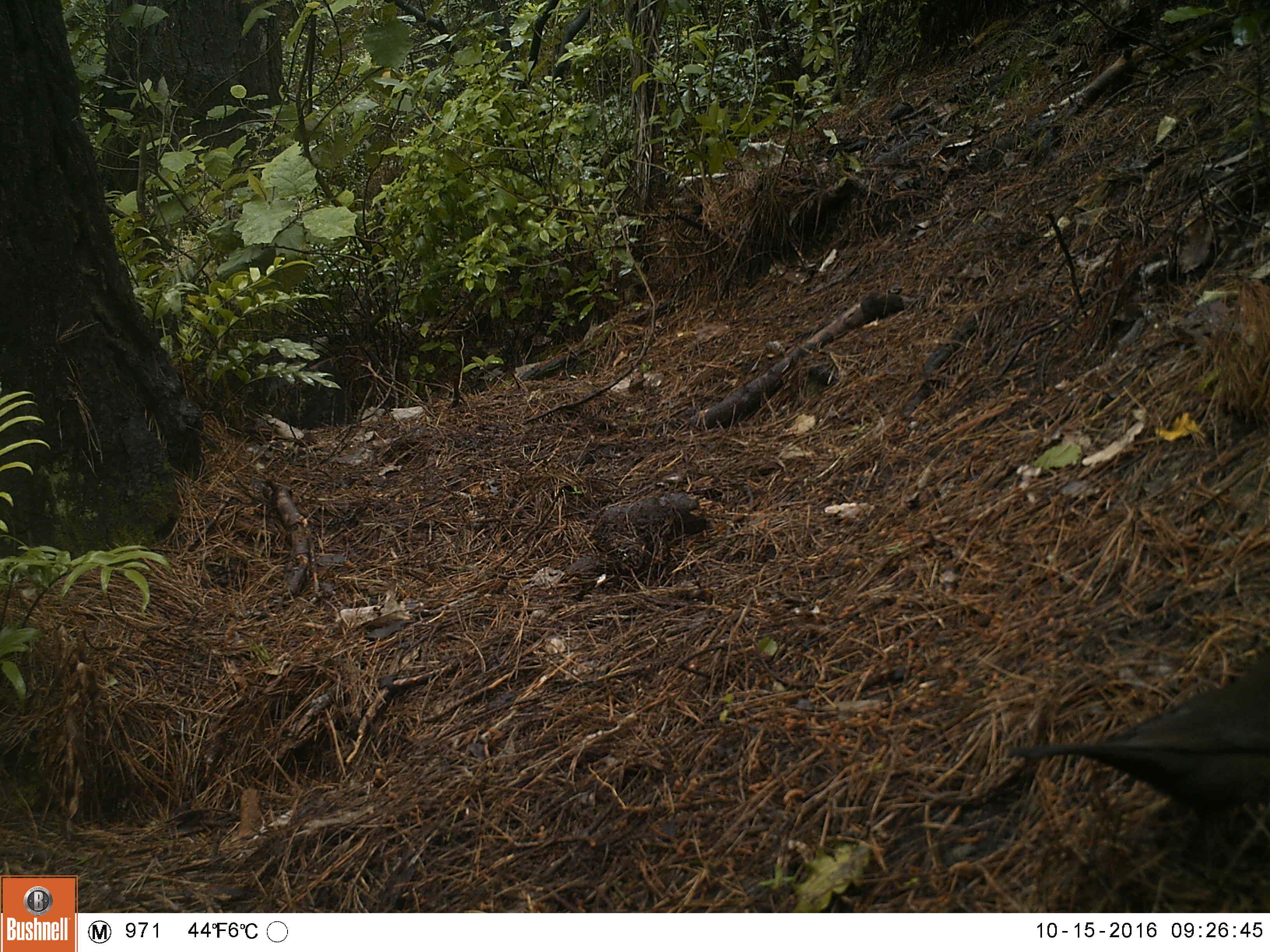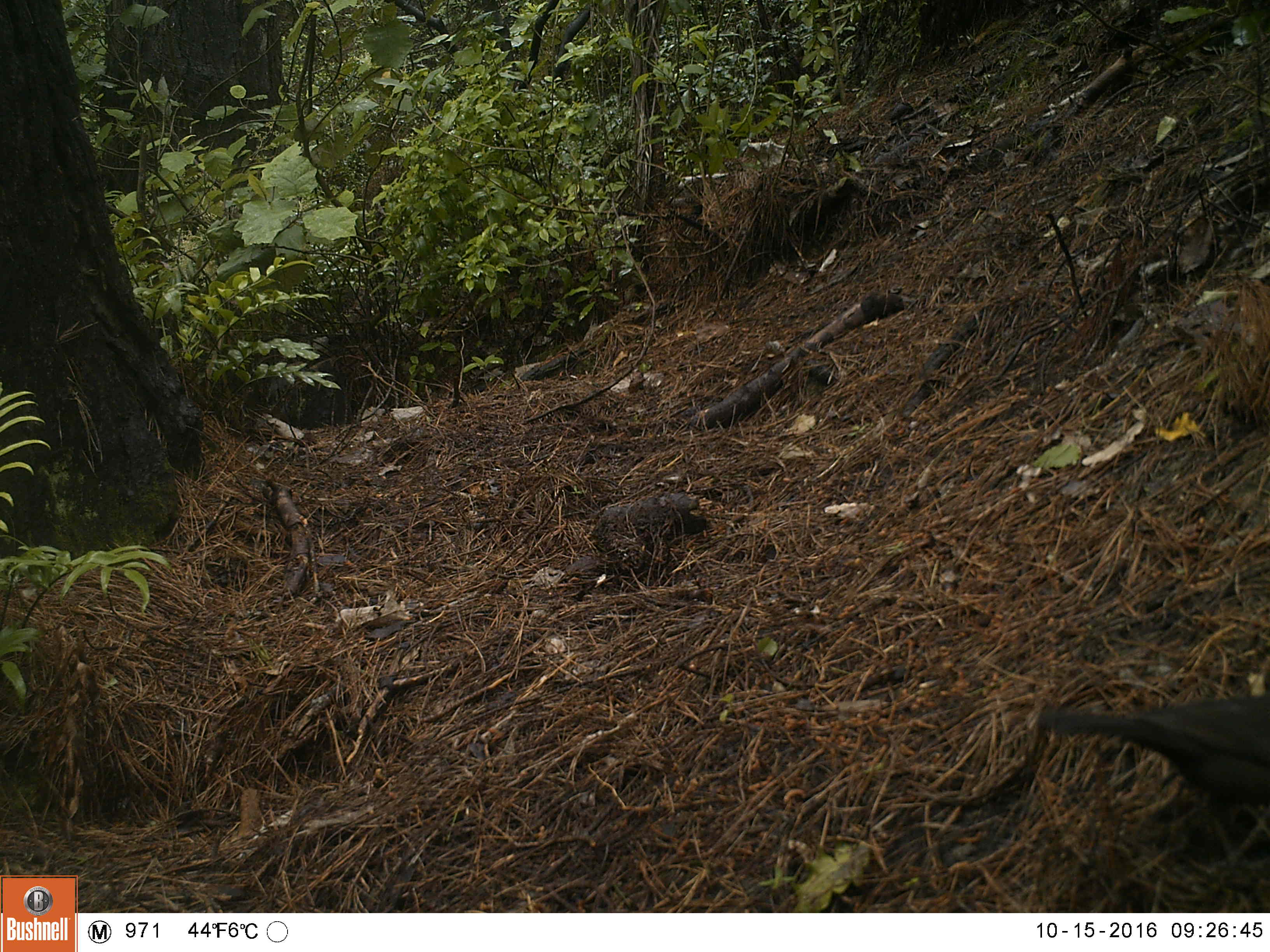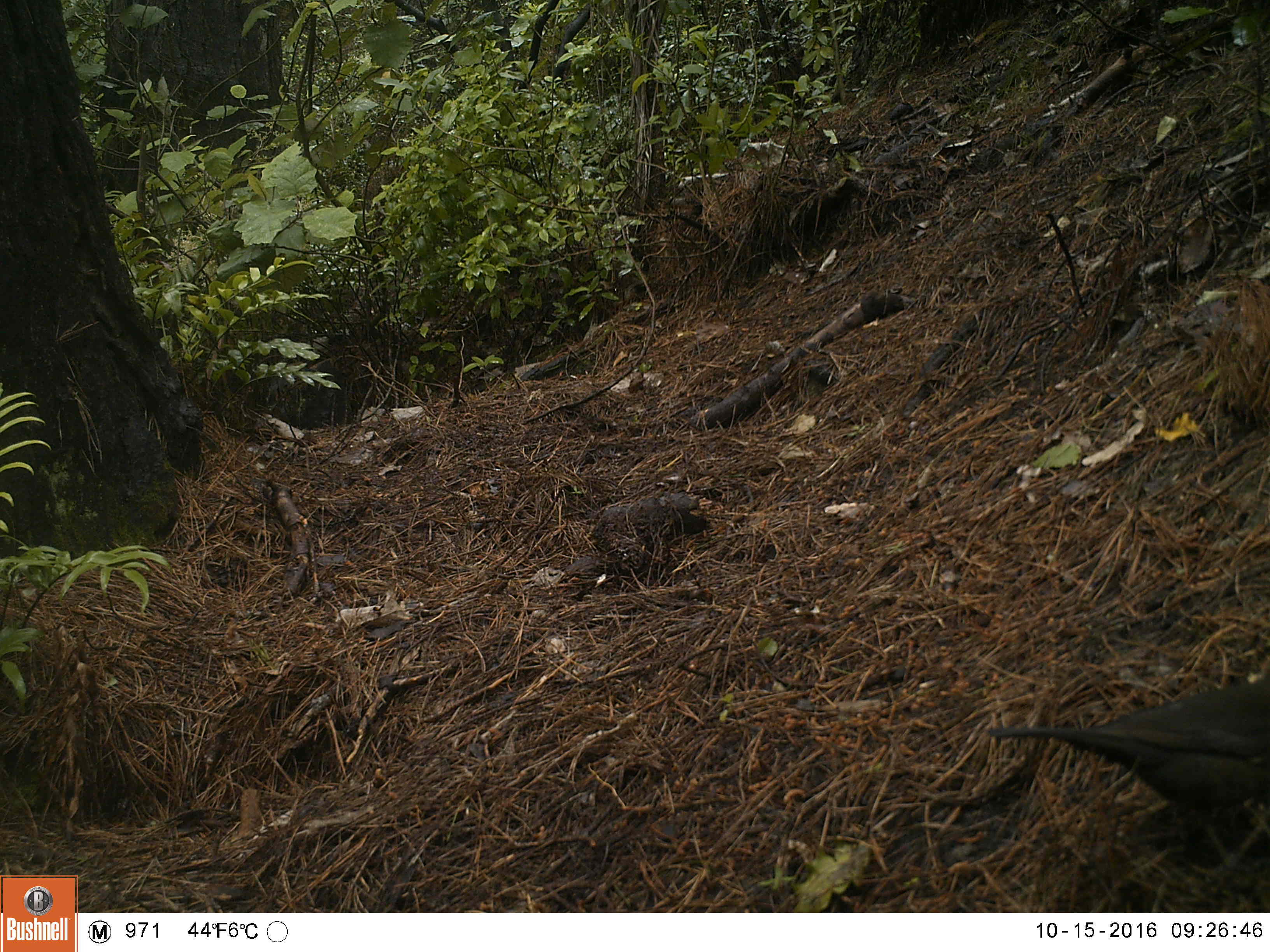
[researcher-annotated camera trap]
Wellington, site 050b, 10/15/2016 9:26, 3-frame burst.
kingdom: Animalia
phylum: Chordata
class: Aves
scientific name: Aves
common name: bird